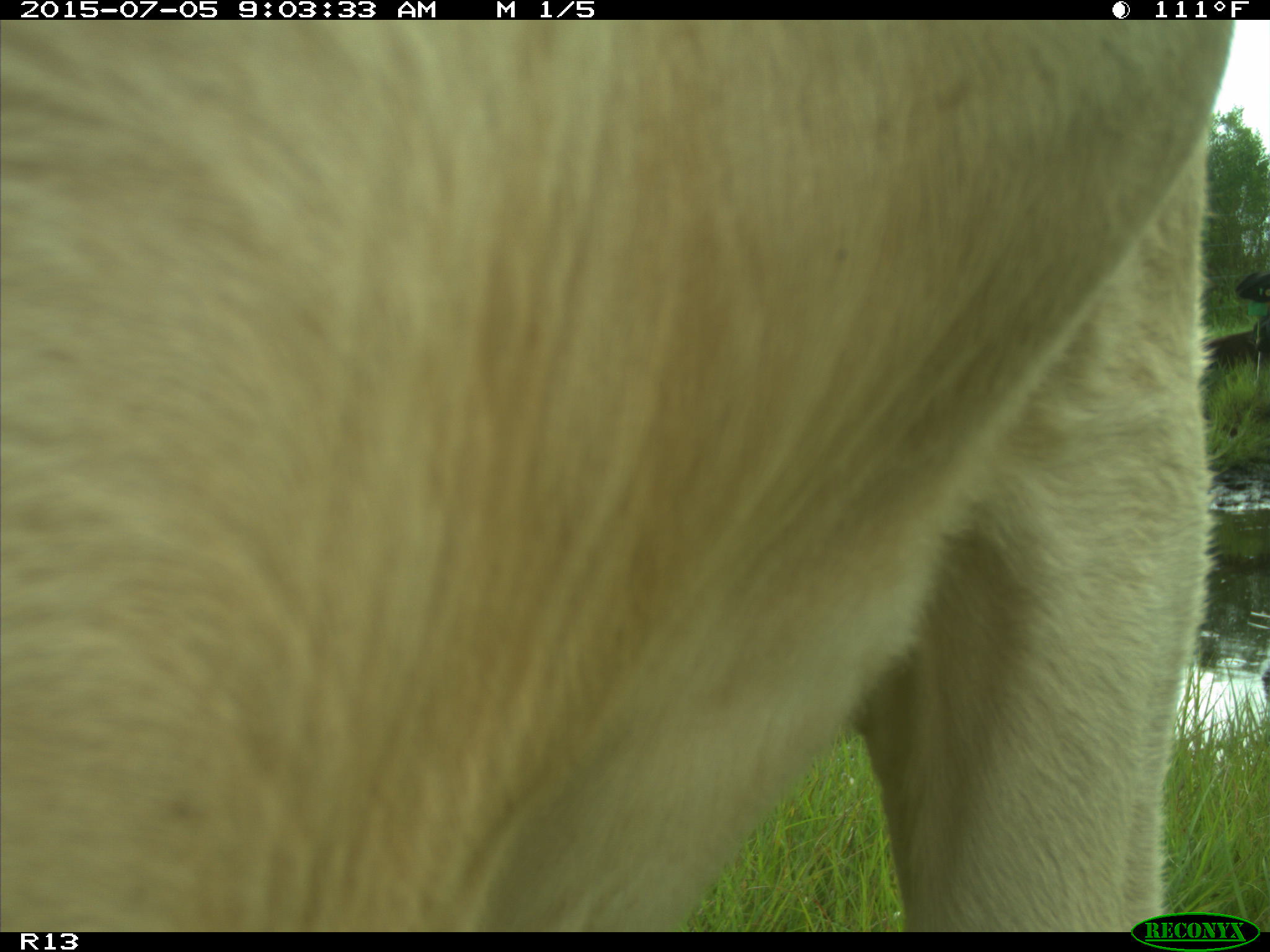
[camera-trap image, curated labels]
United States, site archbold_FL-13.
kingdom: Animalia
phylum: Chordata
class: Mammalia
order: Artiodactyla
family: Bovidae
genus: Bos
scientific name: Bos taurus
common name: domestic cow